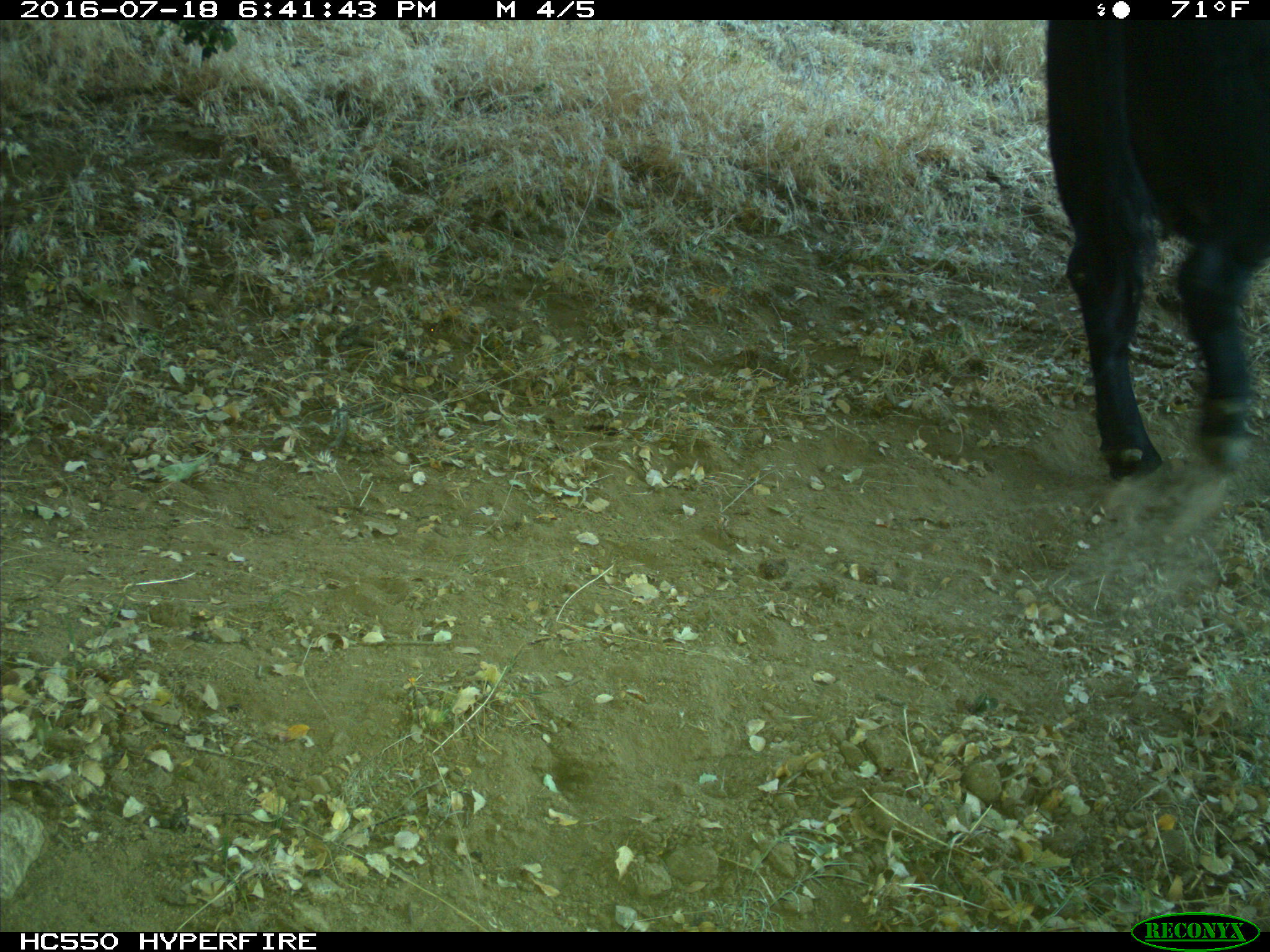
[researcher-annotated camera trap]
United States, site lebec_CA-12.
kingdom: Animalia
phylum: Chordata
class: Mammalia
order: Artiodactyla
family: Bovidae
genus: Bos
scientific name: Bos taurus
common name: domestic cow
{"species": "Bos taurus (domestic cow)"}